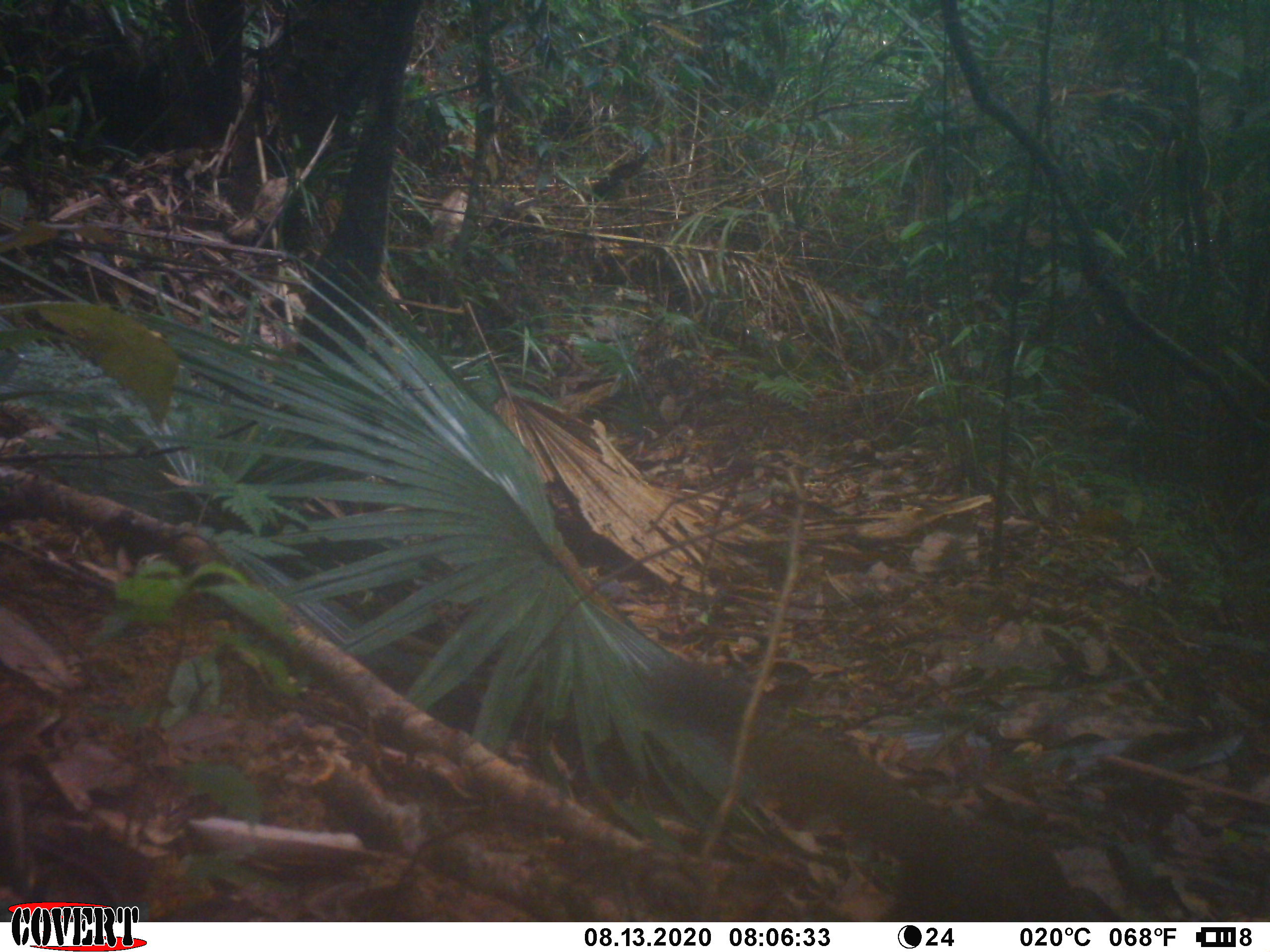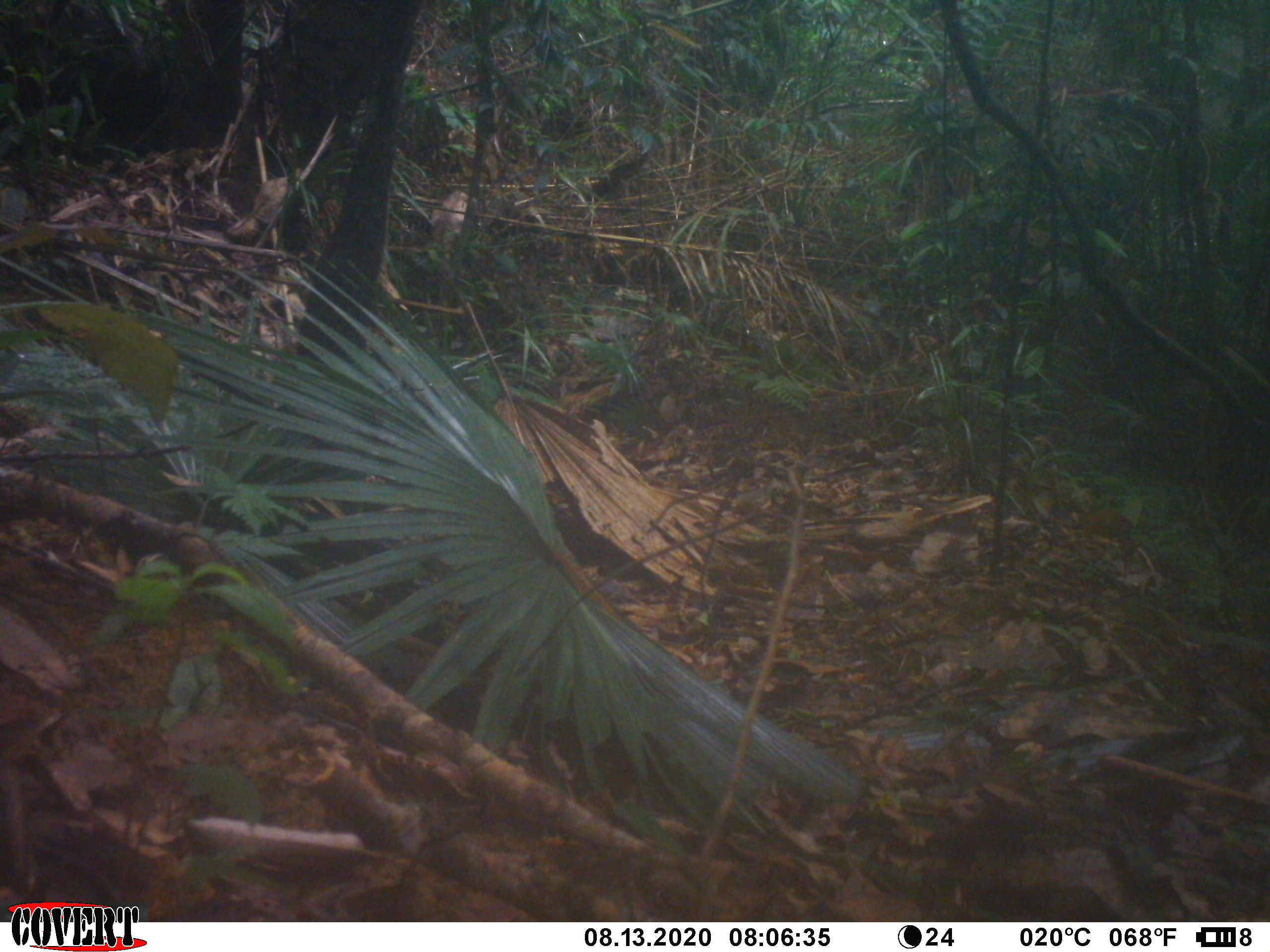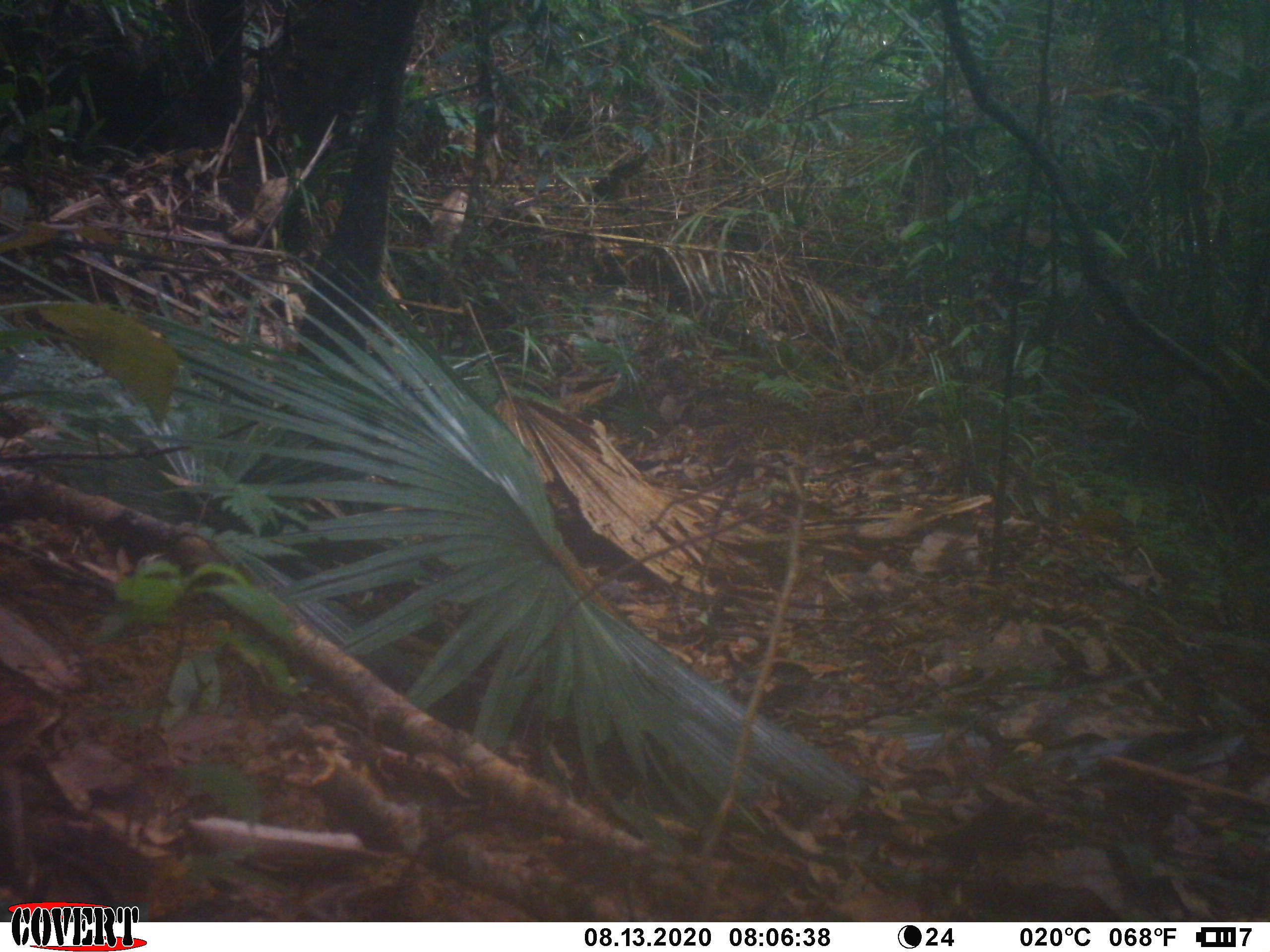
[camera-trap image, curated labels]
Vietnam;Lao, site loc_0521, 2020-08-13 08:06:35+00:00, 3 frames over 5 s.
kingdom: Animalia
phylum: Chordata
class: Mammalia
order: Rodentia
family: Sciuridae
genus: Callosciurus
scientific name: Callosciurus erythraeus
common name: pallas's squirrel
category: pallass squirrel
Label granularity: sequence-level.